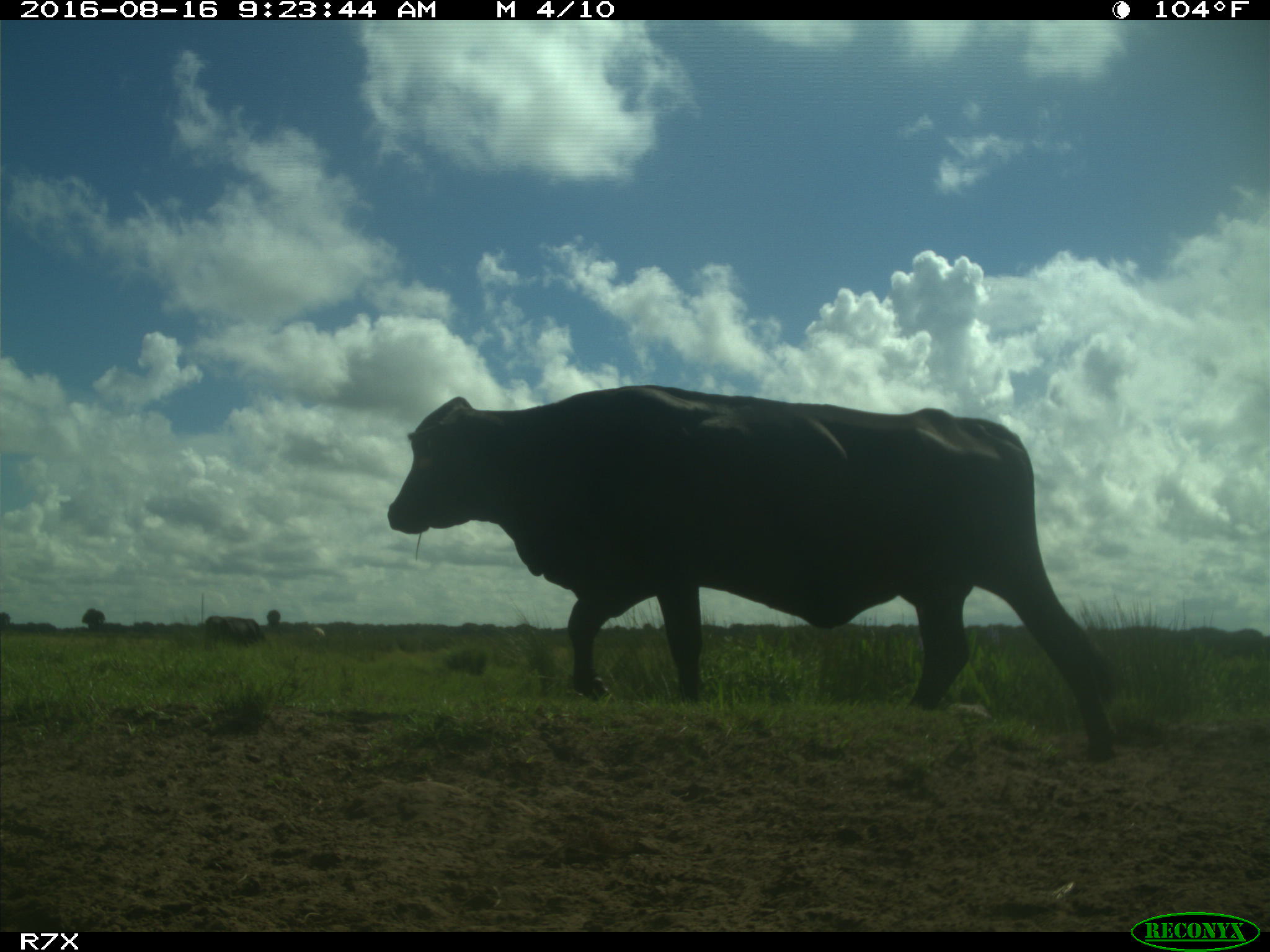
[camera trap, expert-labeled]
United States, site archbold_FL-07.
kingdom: Animalia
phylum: Chordata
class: Mammalia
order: Artiodactyla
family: Bovidae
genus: Bos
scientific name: Bos taurus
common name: domestic cow